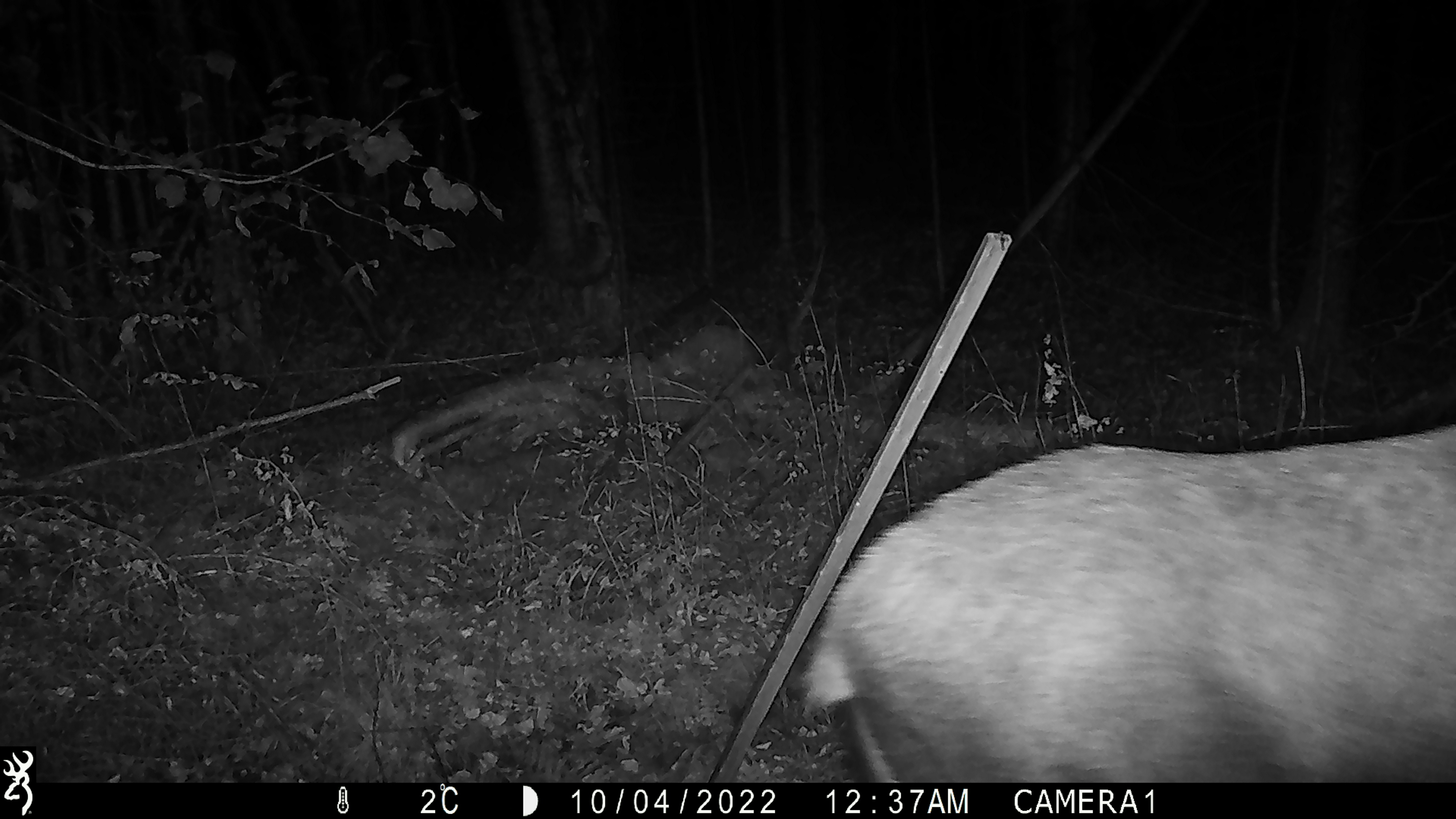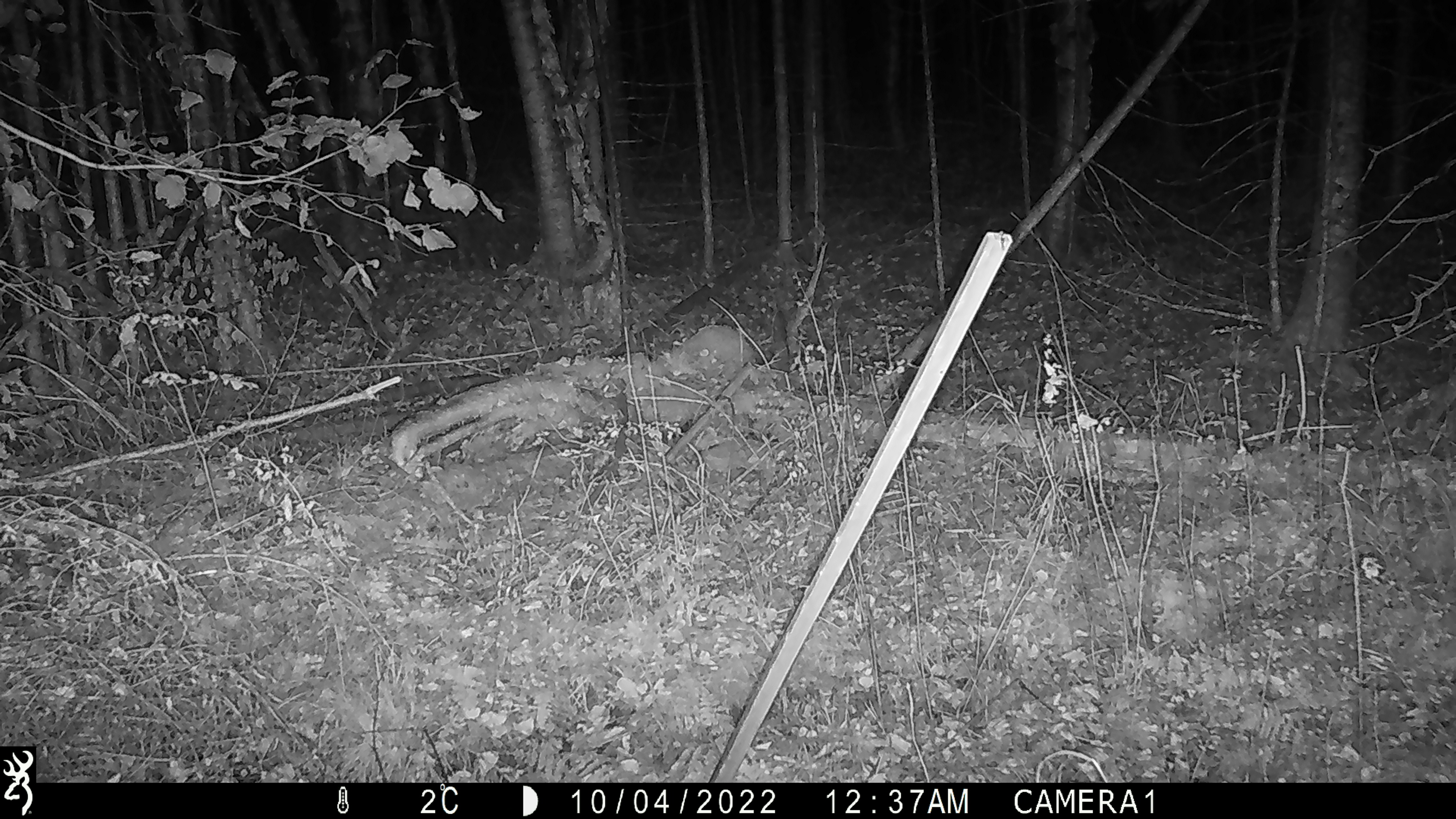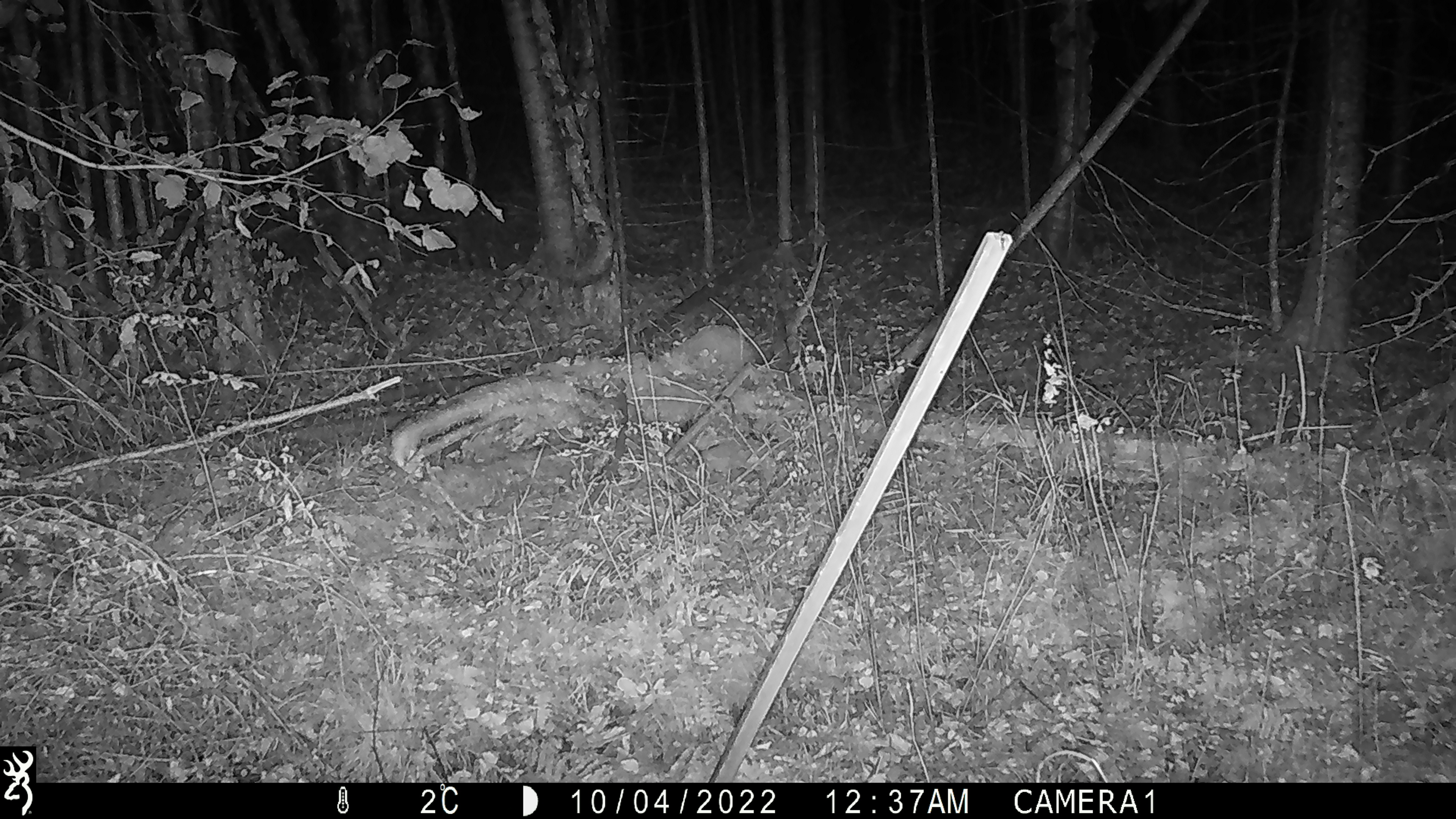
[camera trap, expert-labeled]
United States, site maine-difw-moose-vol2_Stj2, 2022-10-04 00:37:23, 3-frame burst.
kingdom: Animalia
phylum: Chordata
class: Mammalia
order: Artiodactyla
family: Cervidae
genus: Alces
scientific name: Alces alces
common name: moose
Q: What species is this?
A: Moose (Alces alces).